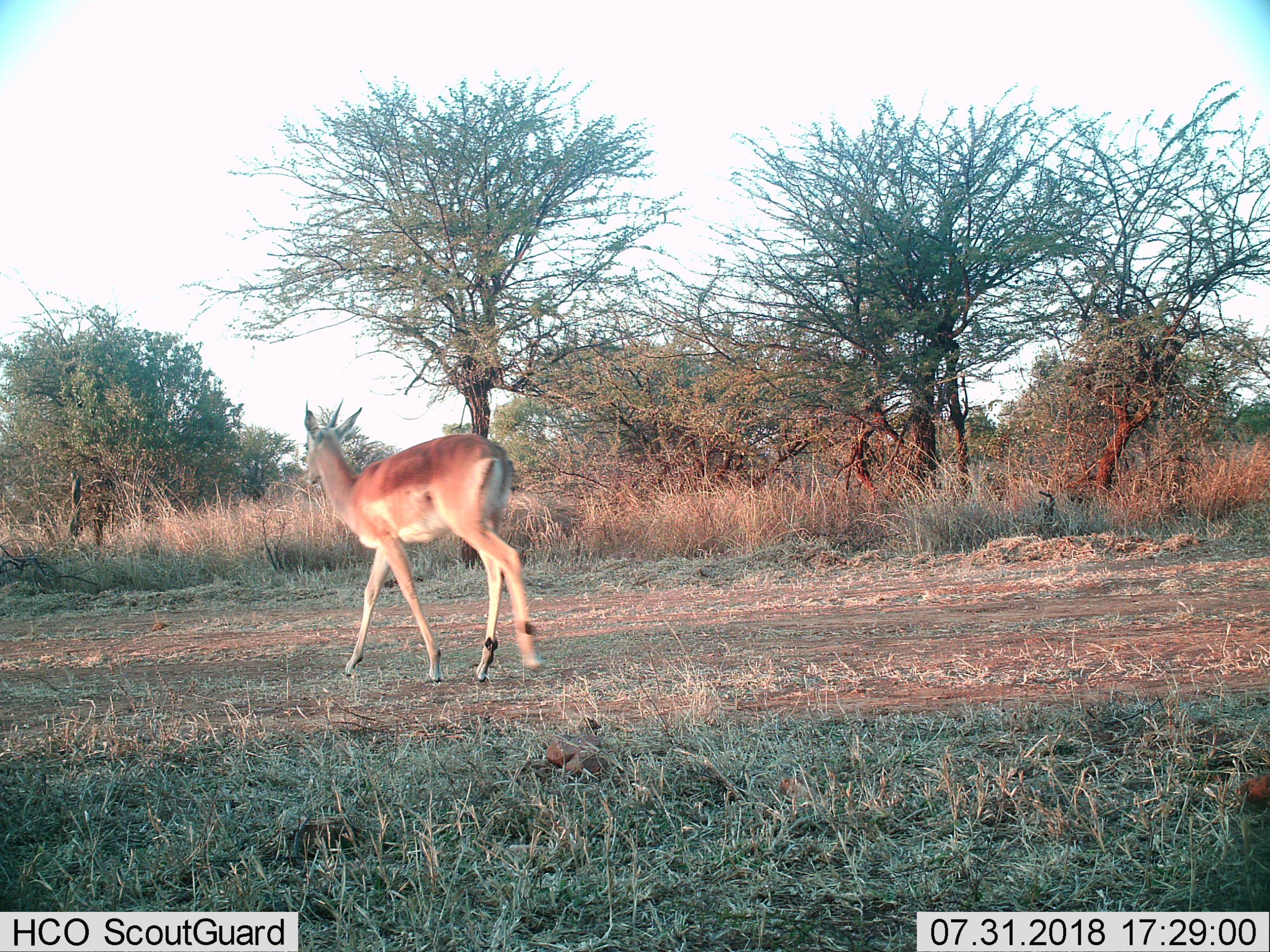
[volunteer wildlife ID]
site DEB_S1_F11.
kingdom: Animalia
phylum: Chordata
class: Mammalia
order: Artiodactyla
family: Bovidae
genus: Aepyceros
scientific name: Aepyceros melampus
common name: impala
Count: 1.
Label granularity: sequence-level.